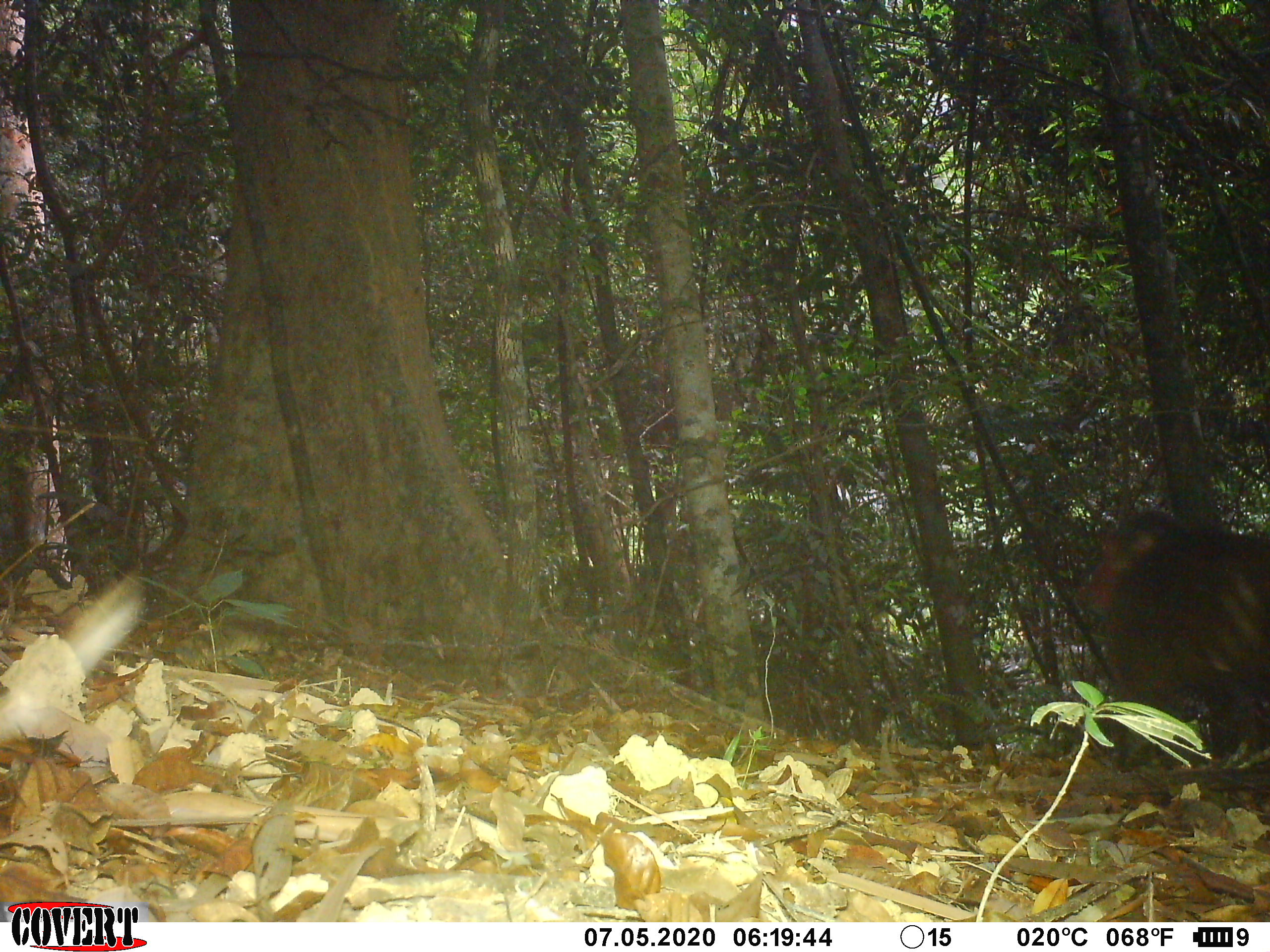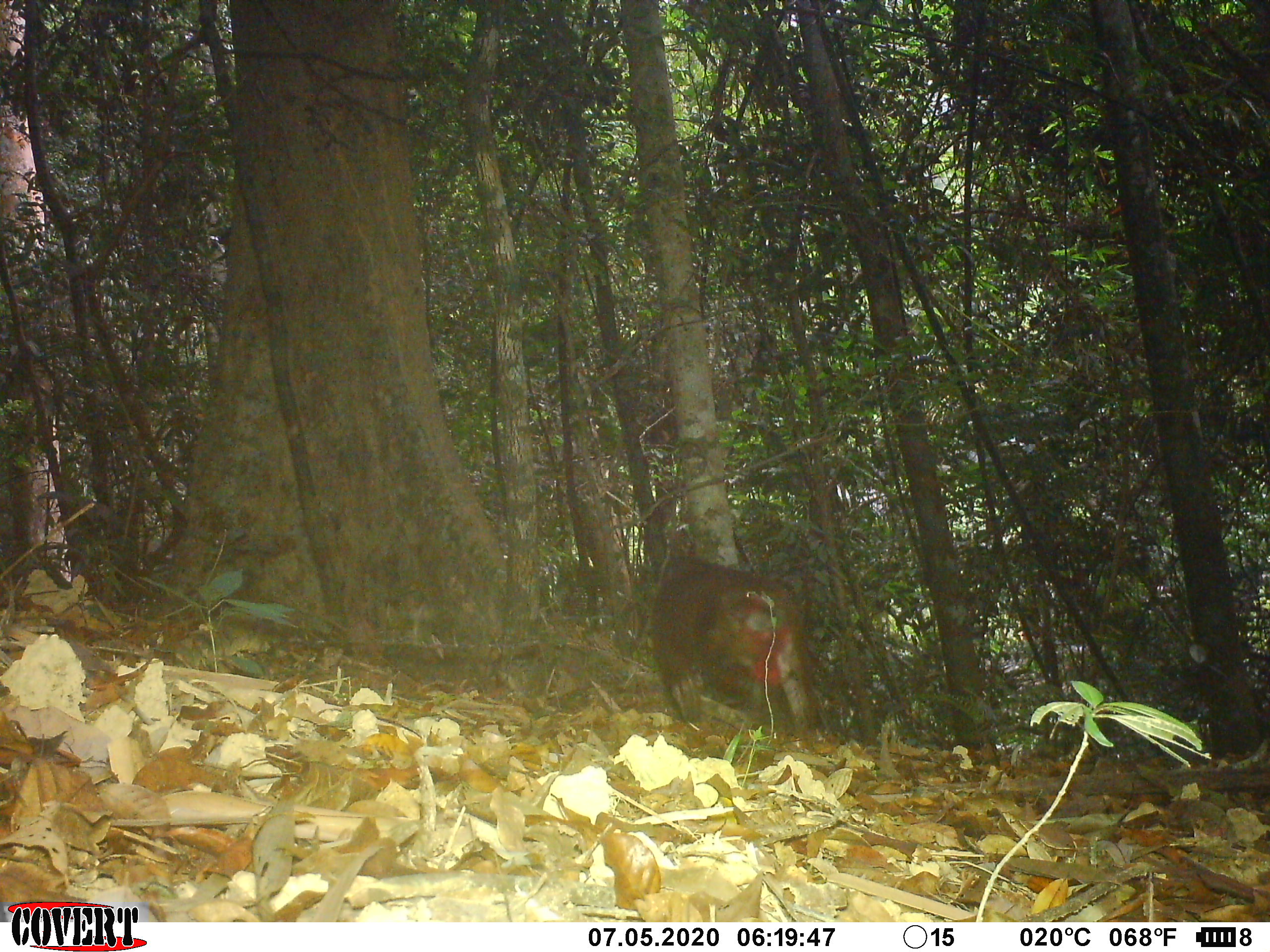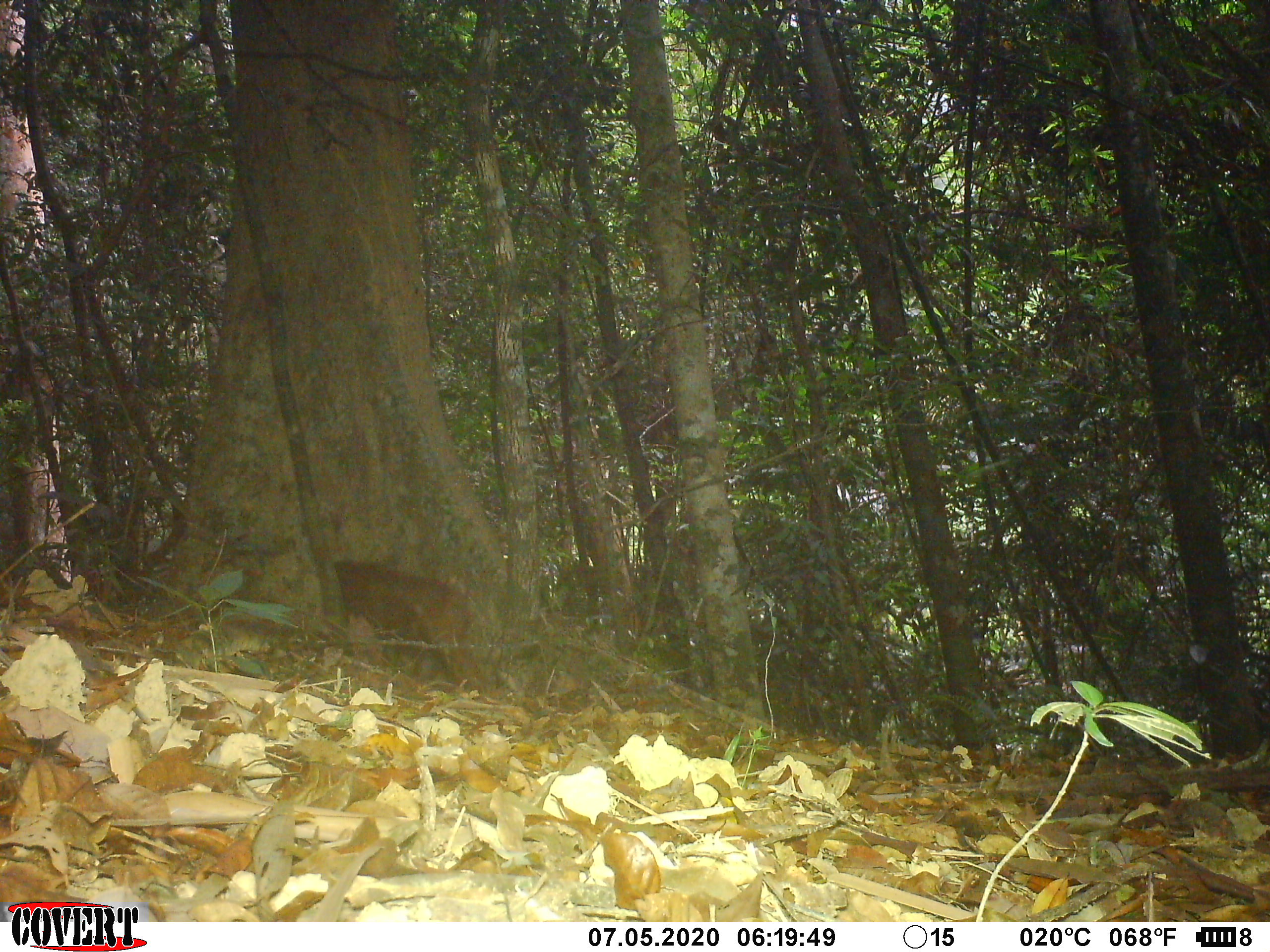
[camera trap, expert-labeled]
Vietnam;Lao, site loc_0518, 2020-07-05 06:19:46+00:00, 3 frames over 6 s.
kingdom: Animalia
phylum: Chordata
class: Mammalia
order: Primates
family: Cercopithecidae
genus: Macaca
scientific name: Macaca arctoides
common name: stump-tailed macaque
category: stump tailed macaque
Stump tailed macaque (stump-tailed macaque) (Macaca arctoides). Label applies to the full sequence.